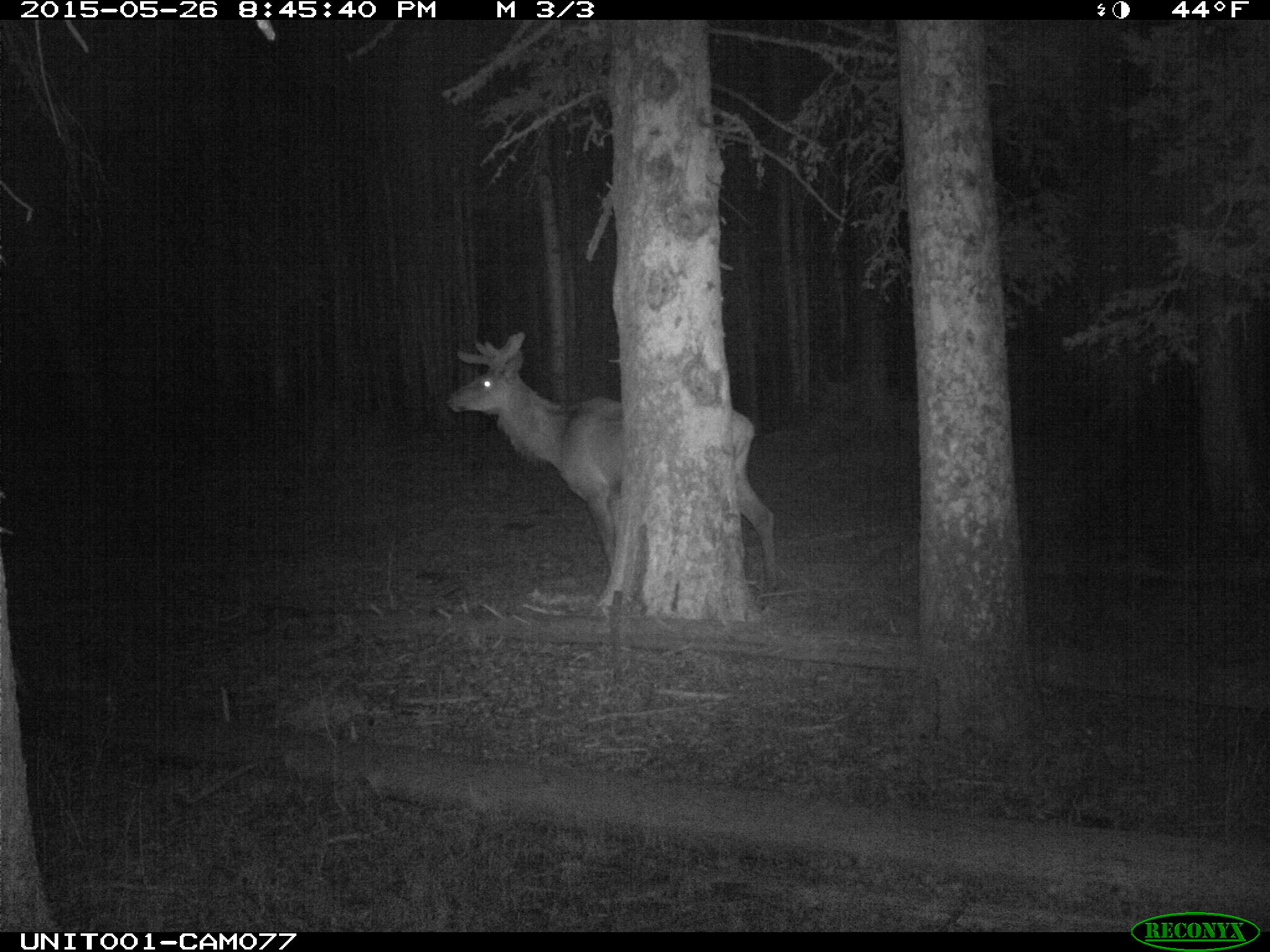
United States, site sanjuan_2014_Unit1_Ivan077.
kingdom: Animalia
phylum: Chordata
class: Mammalia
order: Artiodactyla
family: Cervidae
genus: Cervus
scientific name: Cervus elaphus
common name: red deer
Cervus elaphus (red deer).